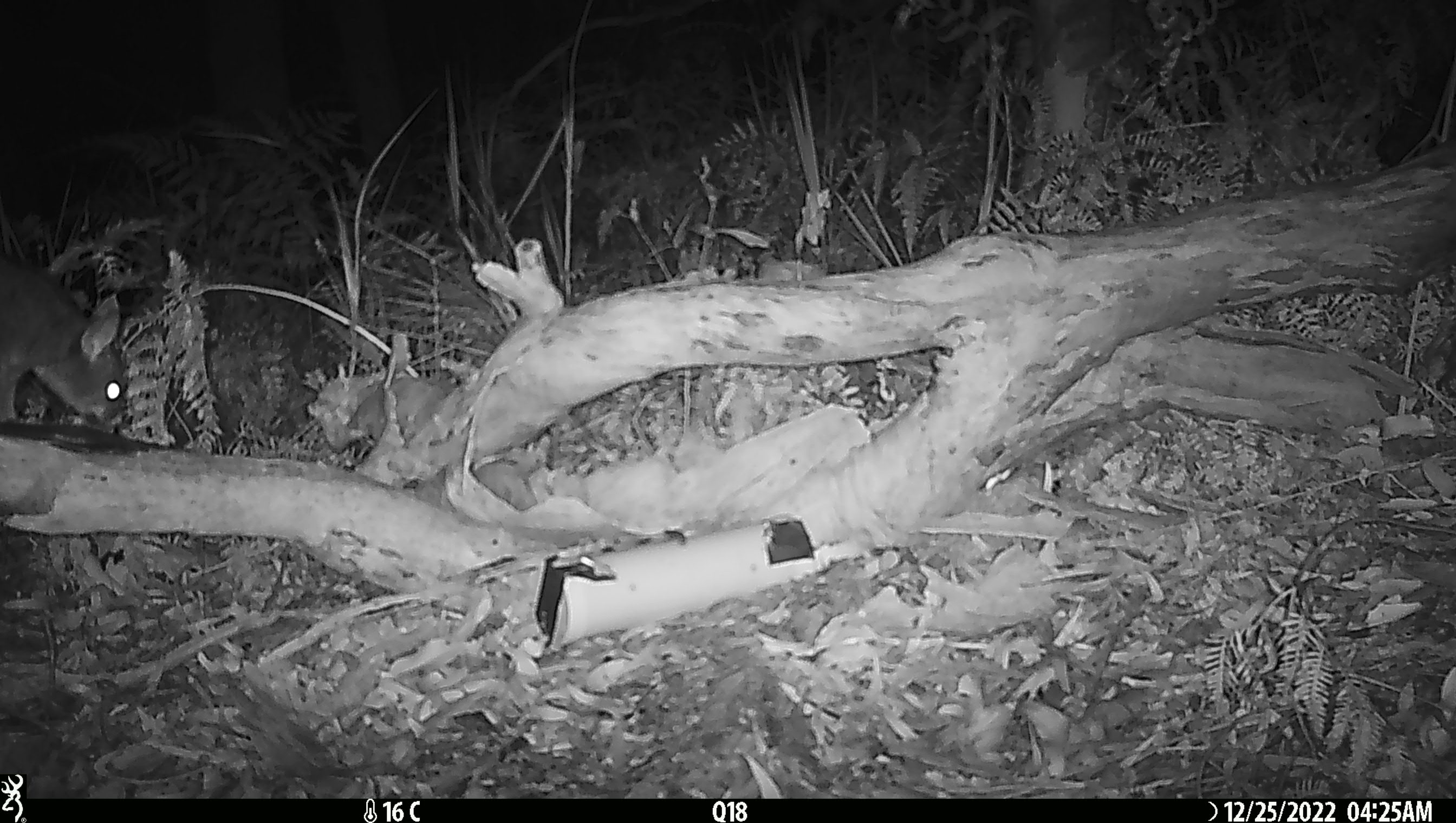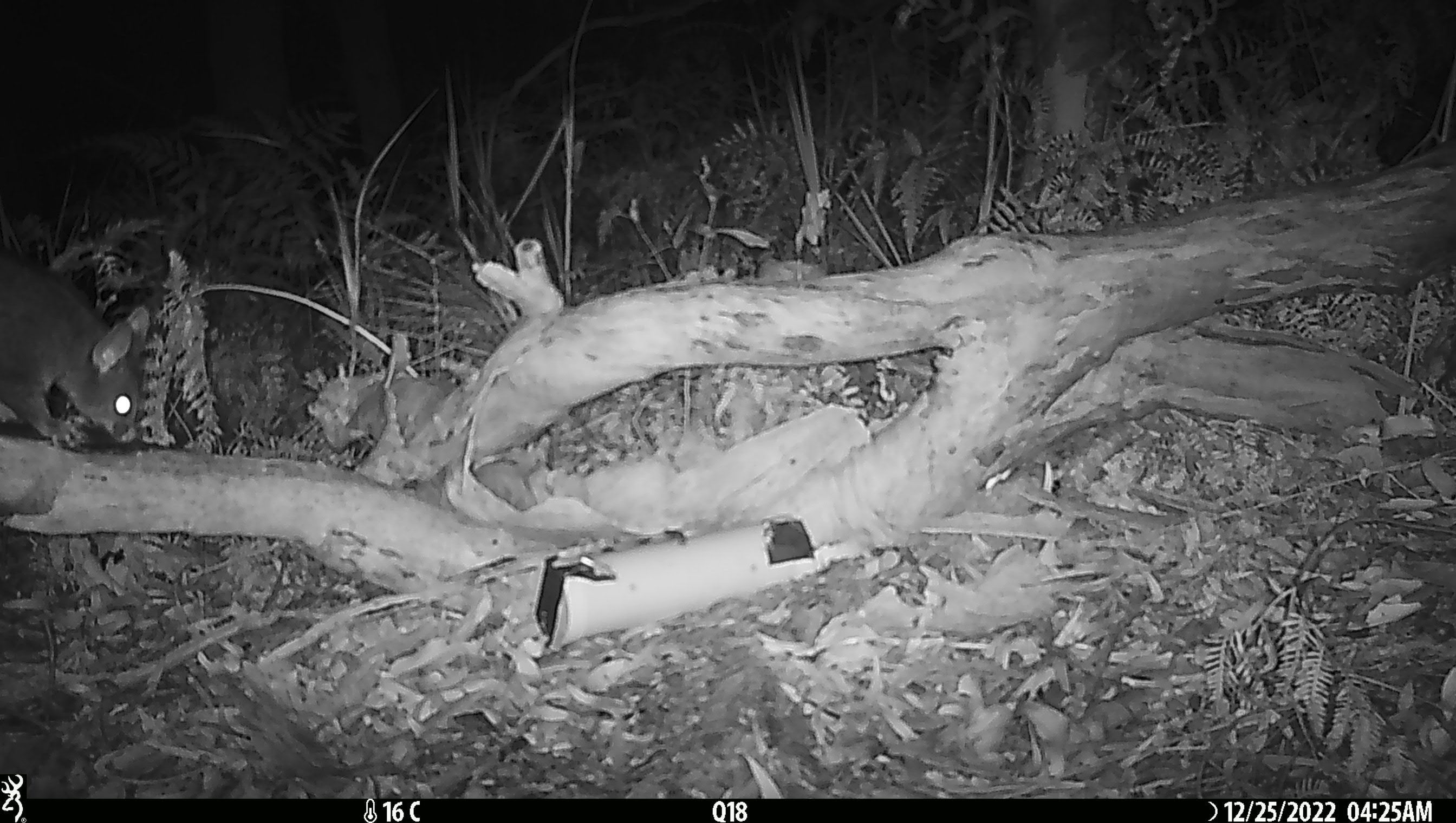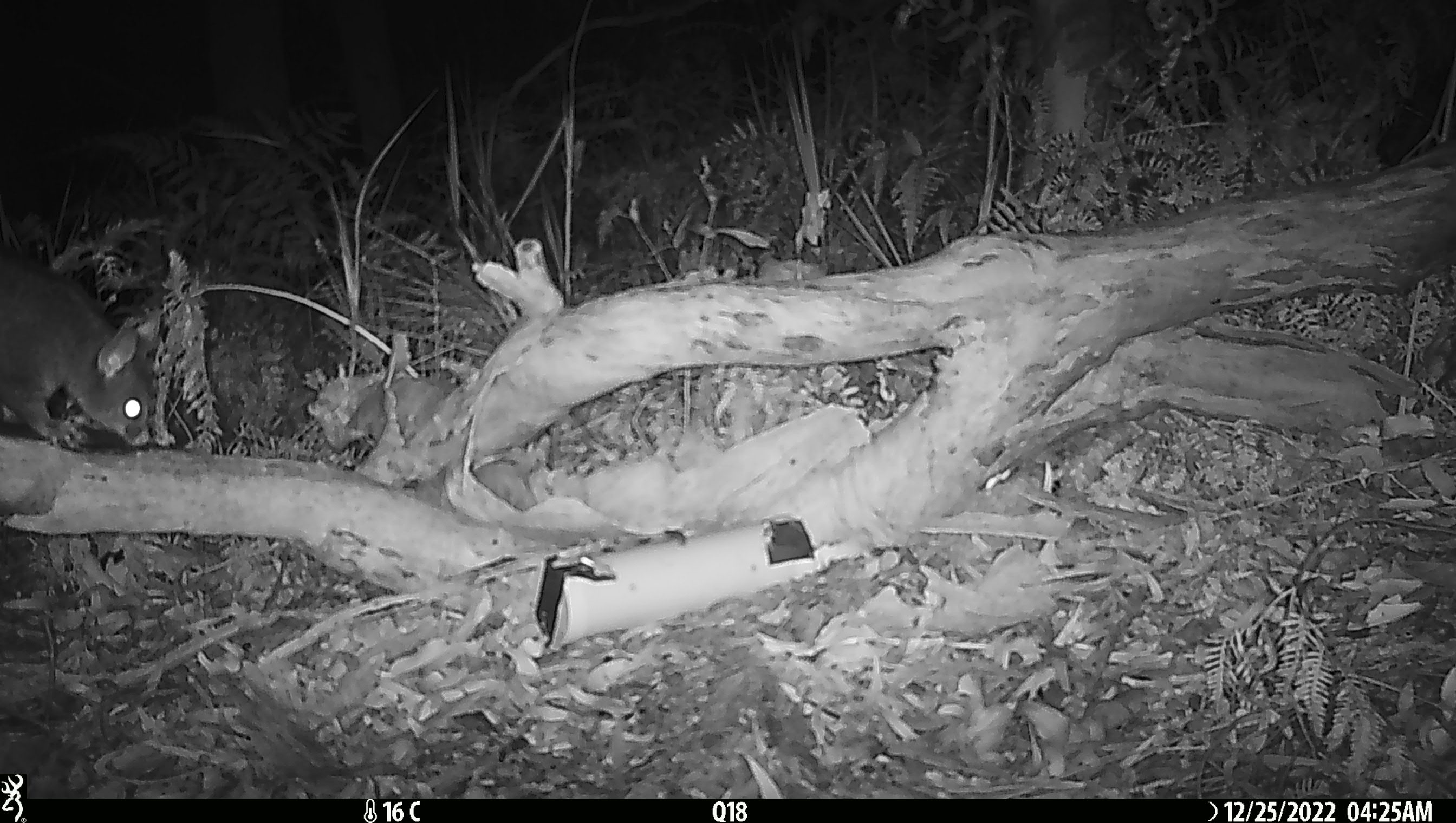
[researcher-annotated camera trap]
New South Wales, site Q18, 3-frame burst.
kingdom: Animalia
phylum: Chordata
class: Mammalia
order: Diprotodontia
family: Phalangeridae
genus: Trichosurus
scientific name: Trichosurus vulpecula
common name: common brushtail possum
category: possum